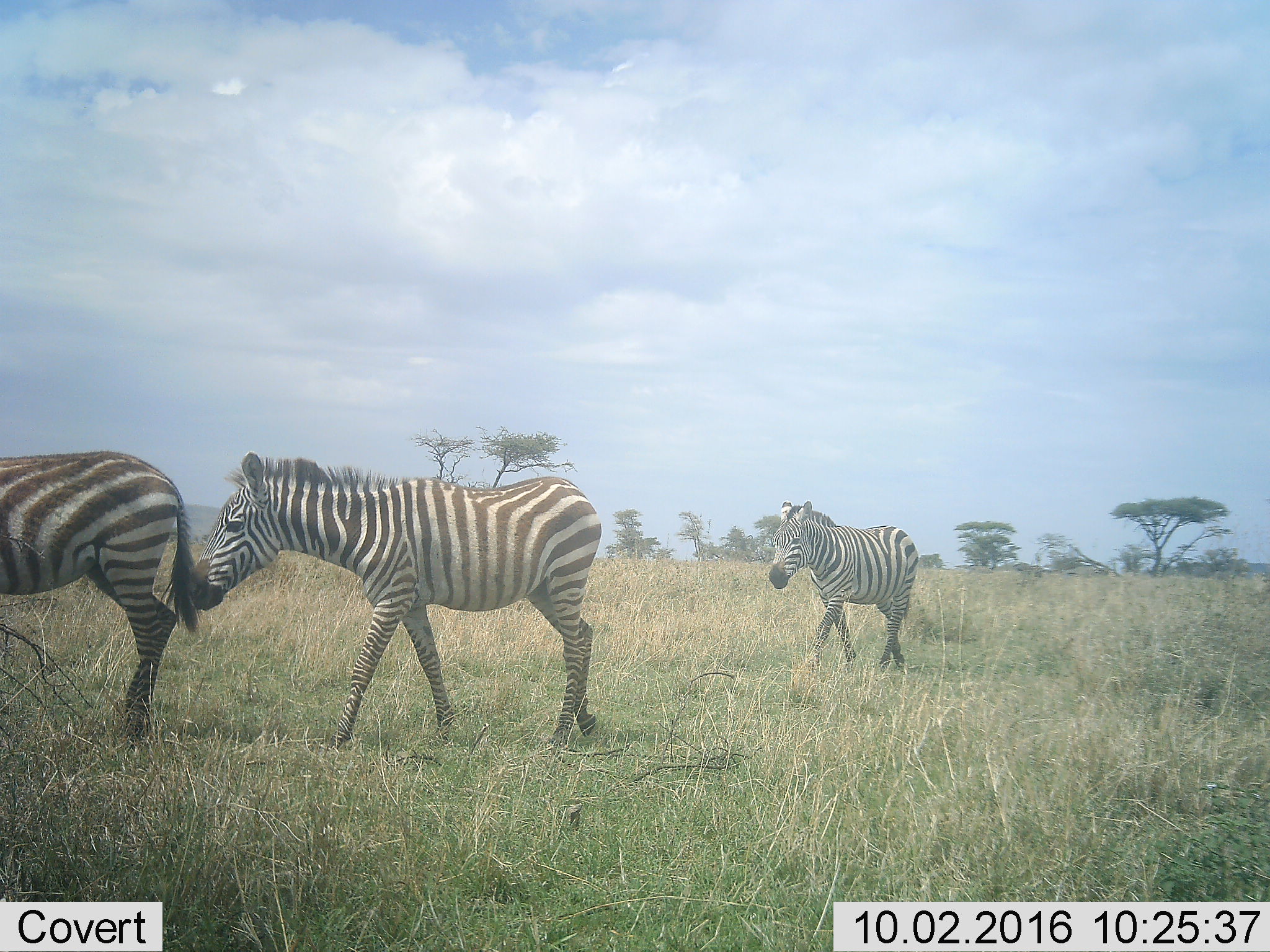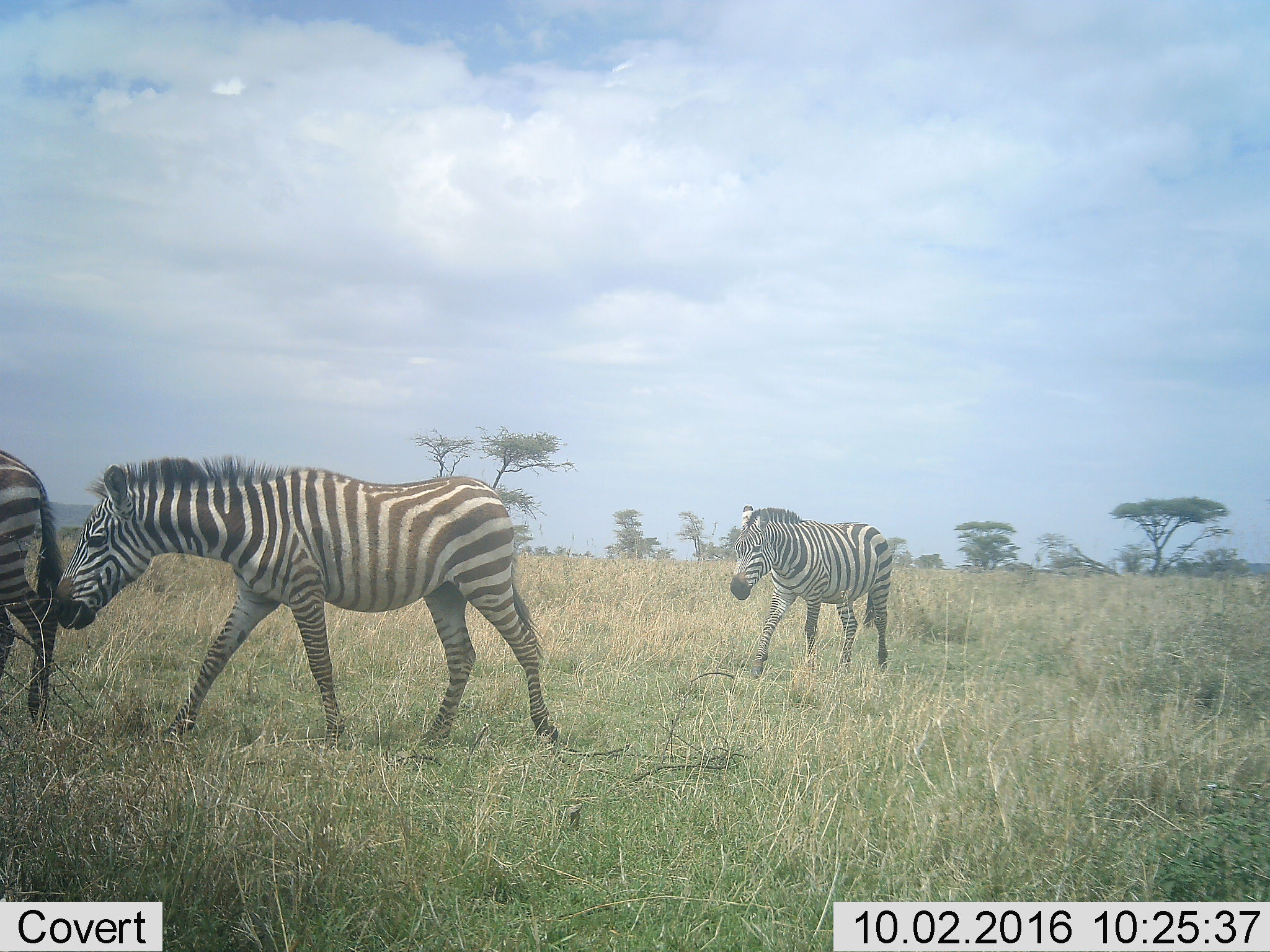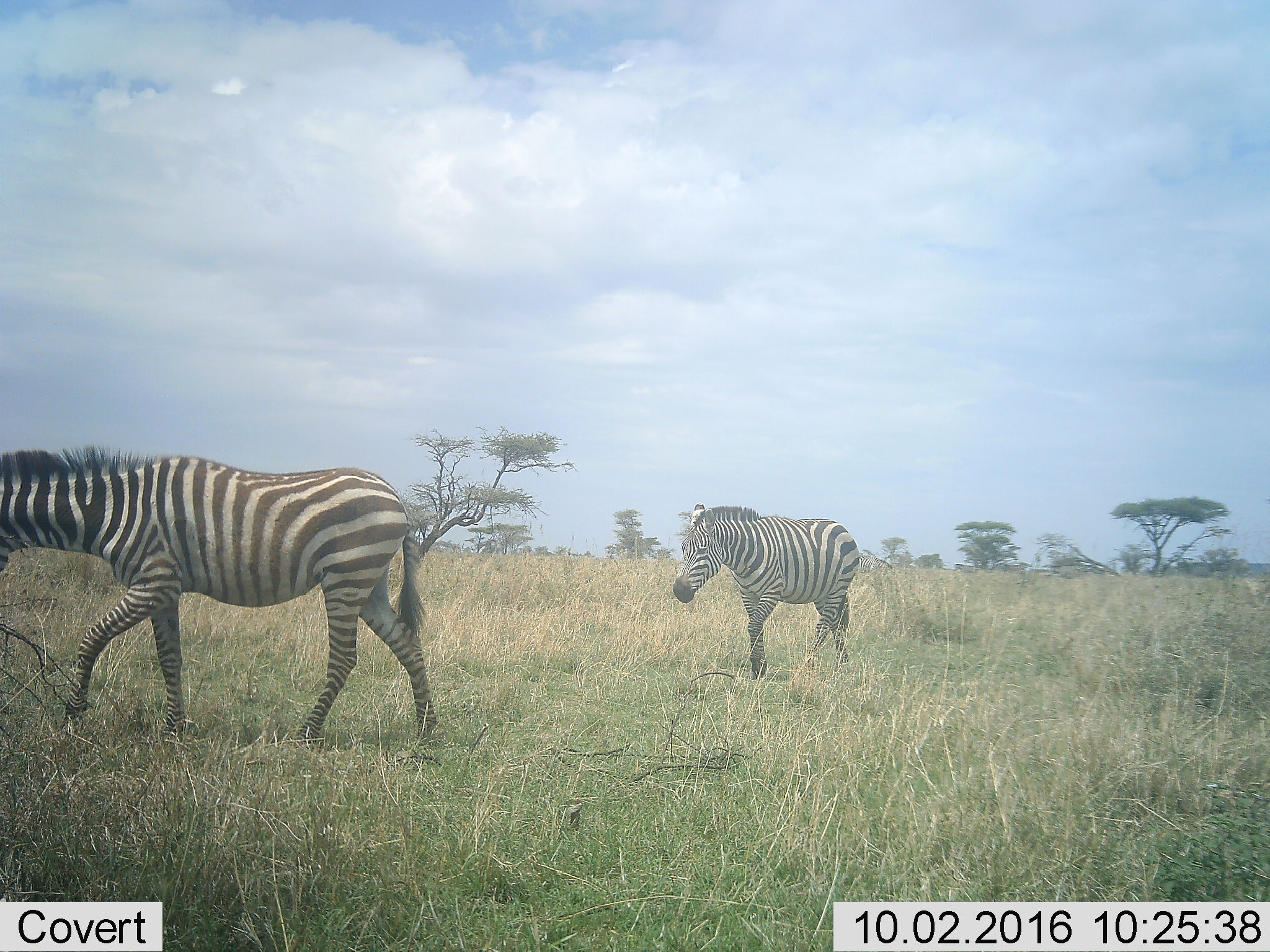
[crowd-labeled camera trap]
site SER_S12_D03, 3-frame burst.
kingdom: Animalia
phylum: Chordata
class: Mammalia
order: Perissodactyla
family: Equidae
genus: Equus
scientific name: Equus quagga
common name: plains zebra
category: zebraplains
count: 3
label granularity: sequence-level